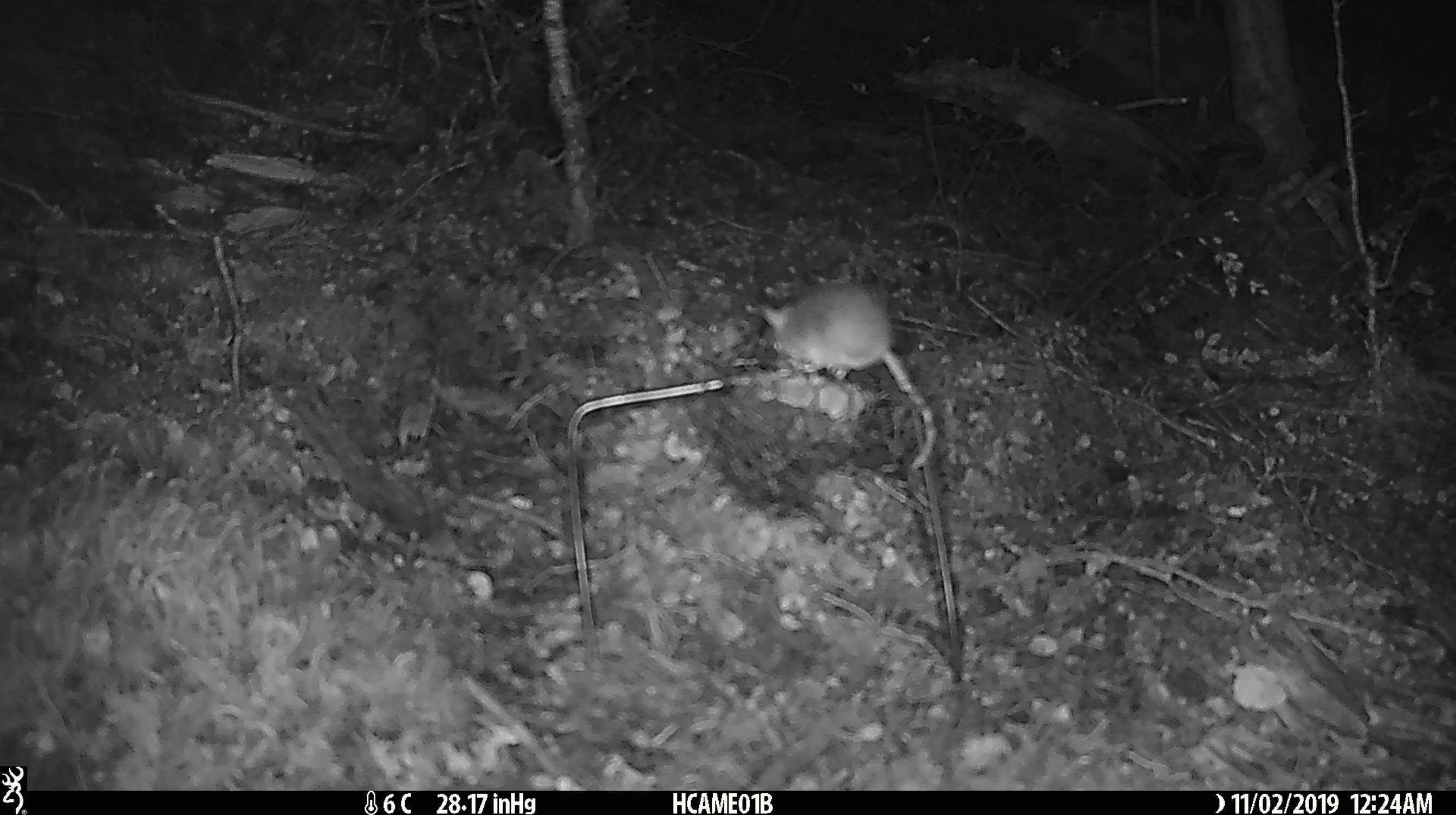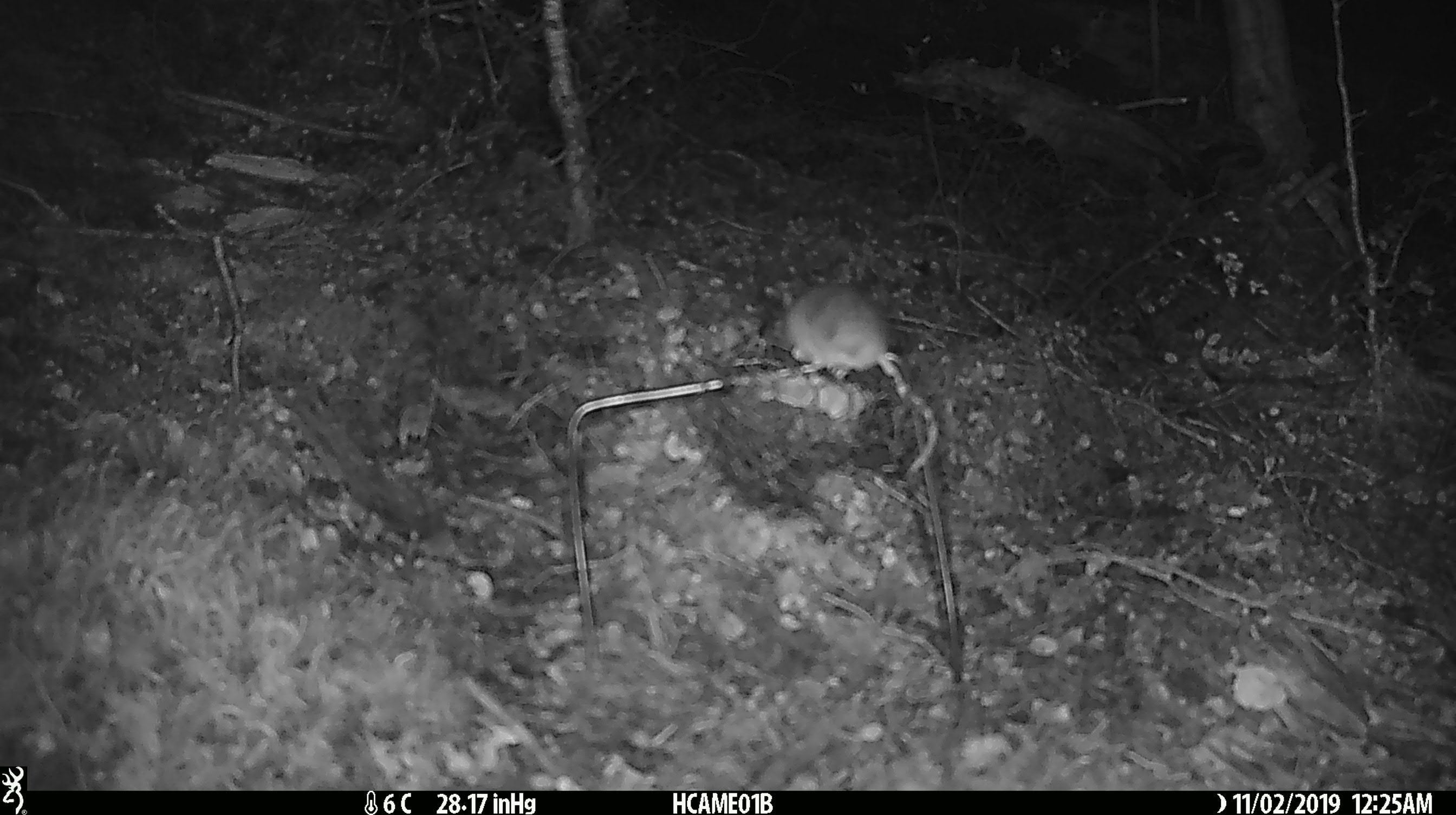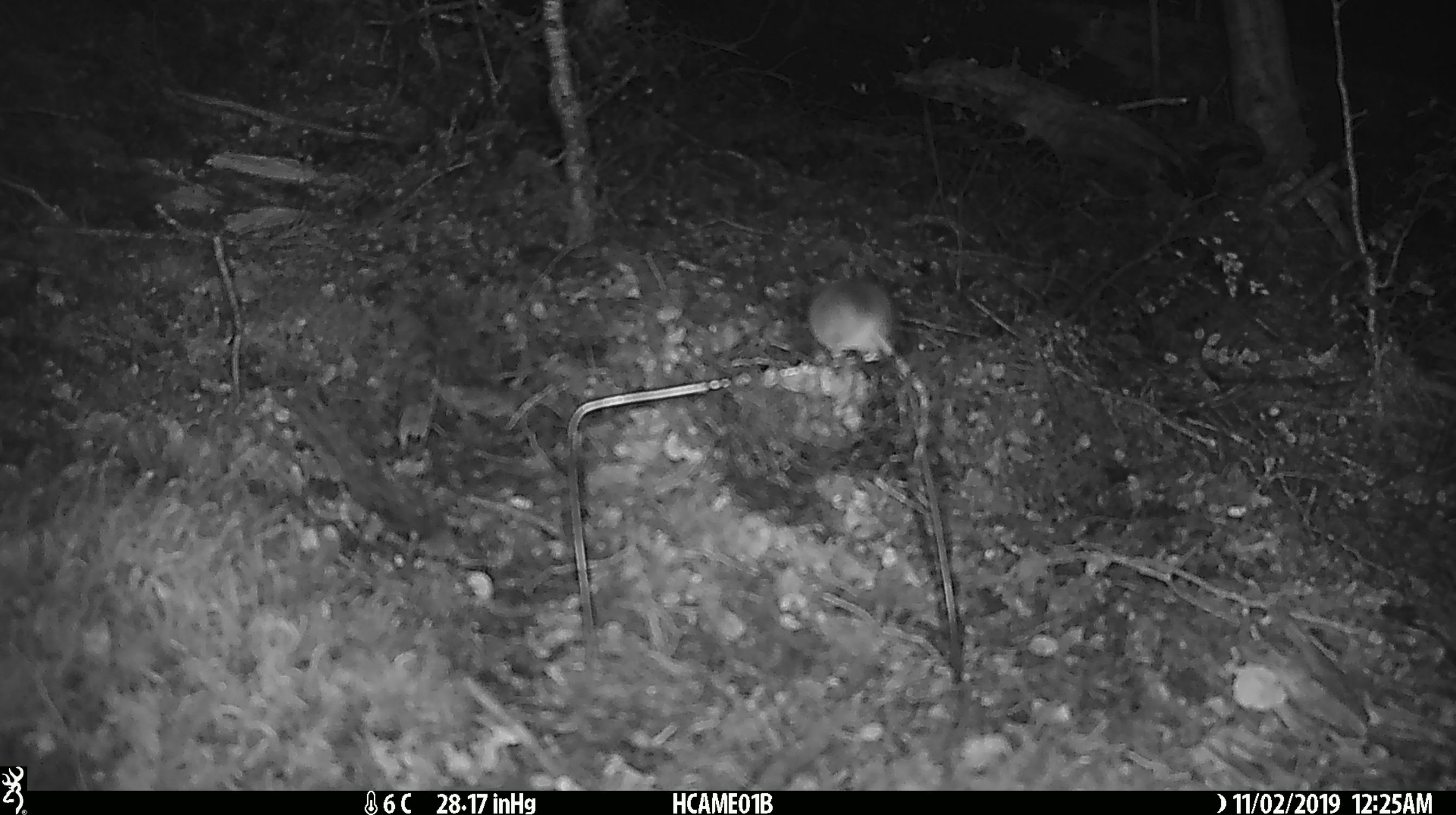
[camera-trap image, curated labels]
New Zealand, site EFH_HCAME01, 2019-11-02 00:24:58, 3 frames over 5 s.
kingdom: Animalia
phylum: Chordata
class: Mammalia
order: Rodentia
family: Muridae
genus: Mus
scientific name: Mus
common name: mouse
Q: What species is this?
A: Mouse (Mus).